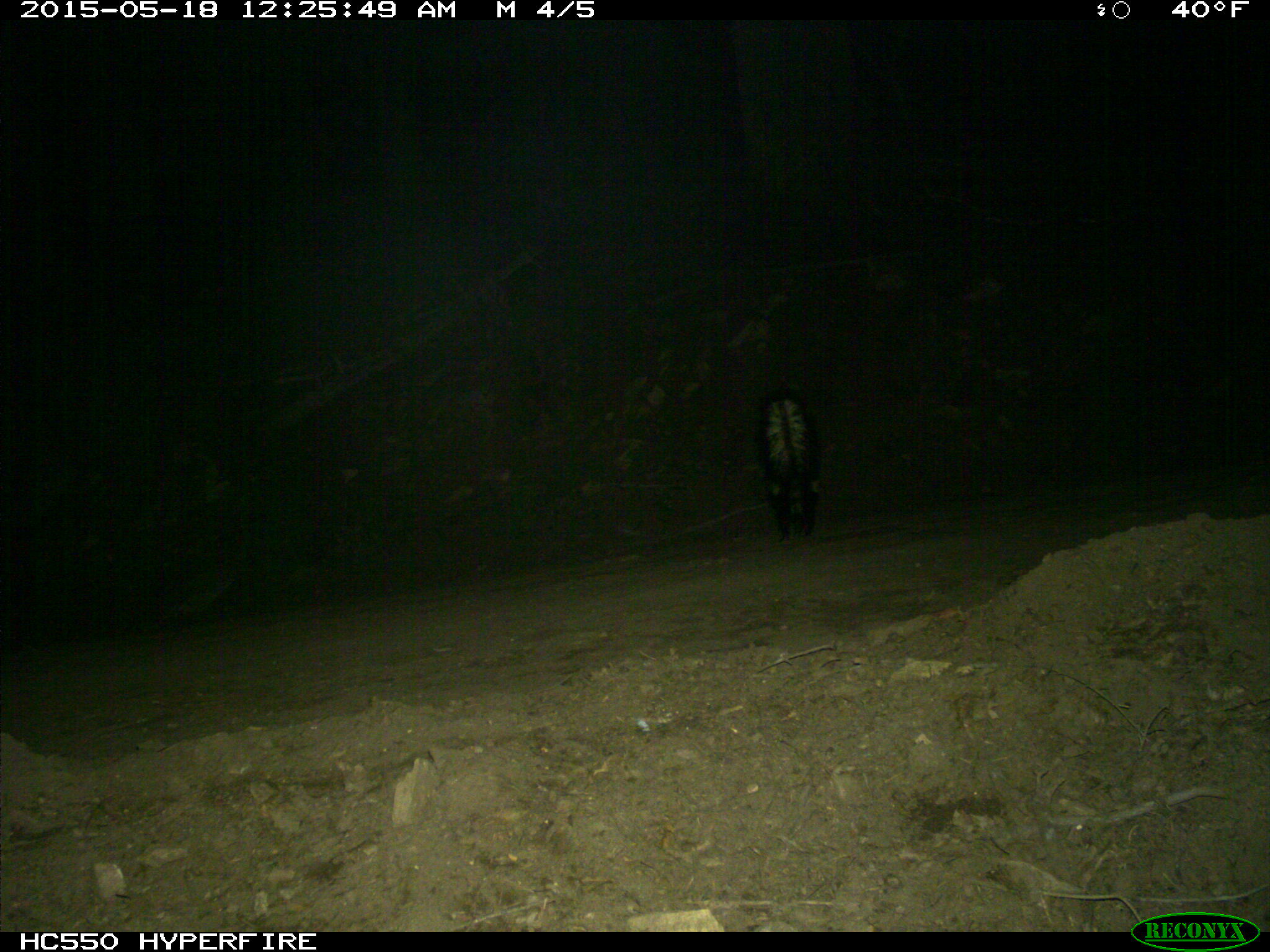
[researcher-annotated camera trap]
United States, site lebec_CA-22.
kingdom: Animalia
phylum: Chordata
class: Mammalia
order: Carnivora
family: Mephitidae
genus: Mephitis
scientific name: Mephitis mephitis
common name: striped skunk